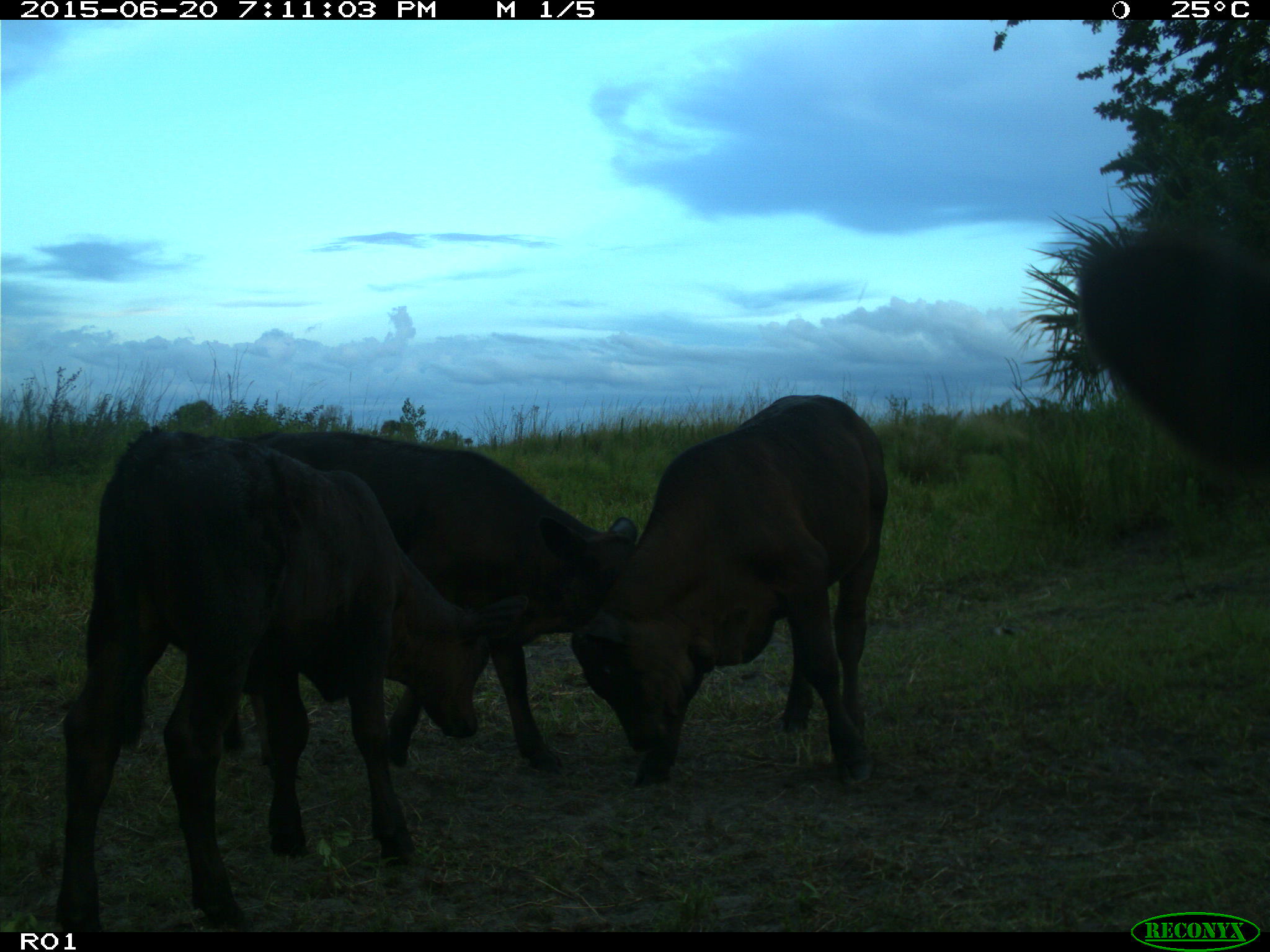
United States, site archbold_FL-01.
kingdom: Animalia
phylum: Chordata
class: Mammalia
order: Artiodactyla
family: Bovidae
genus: Bos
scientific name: Bos taurus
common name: domestic cow